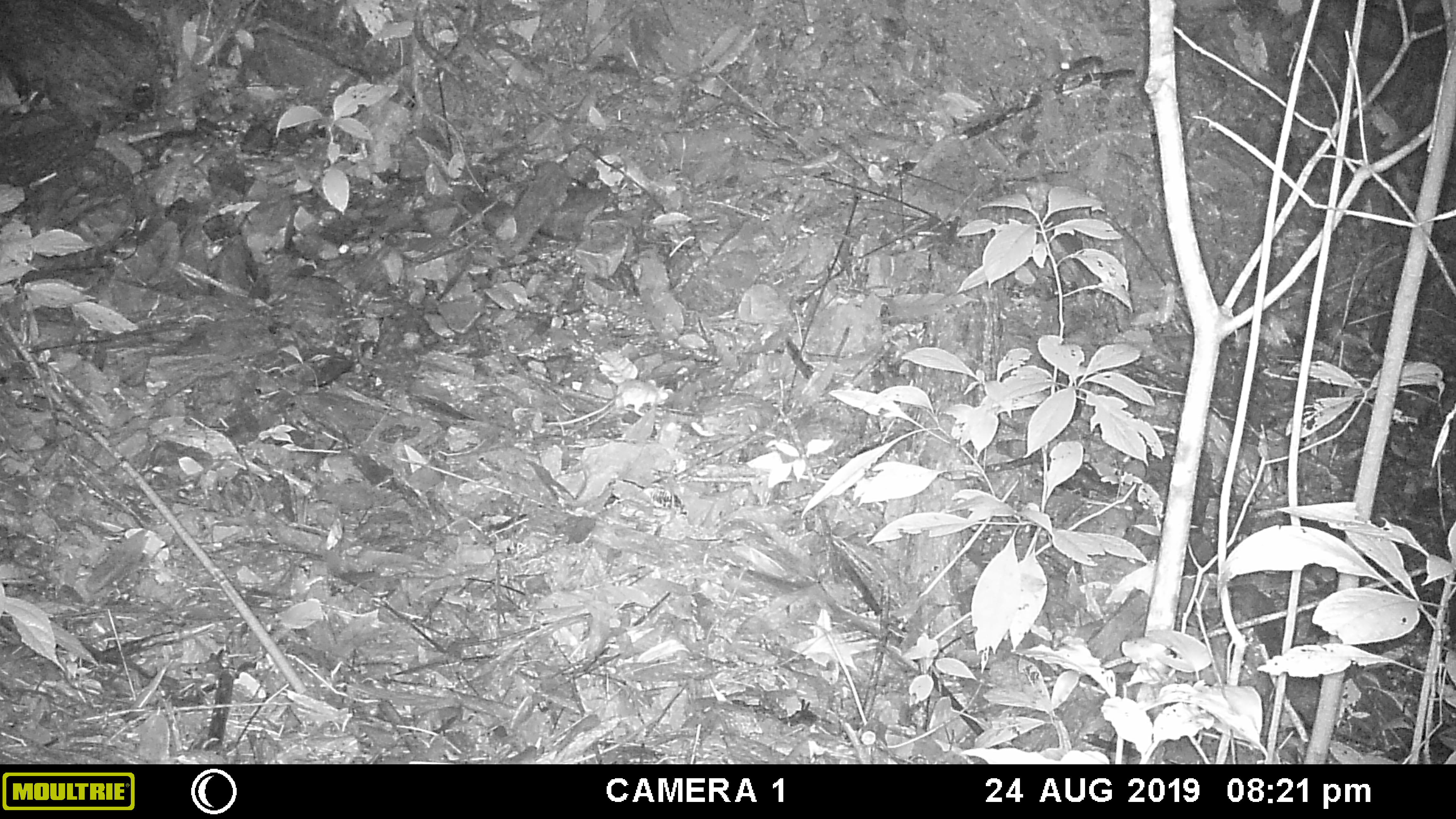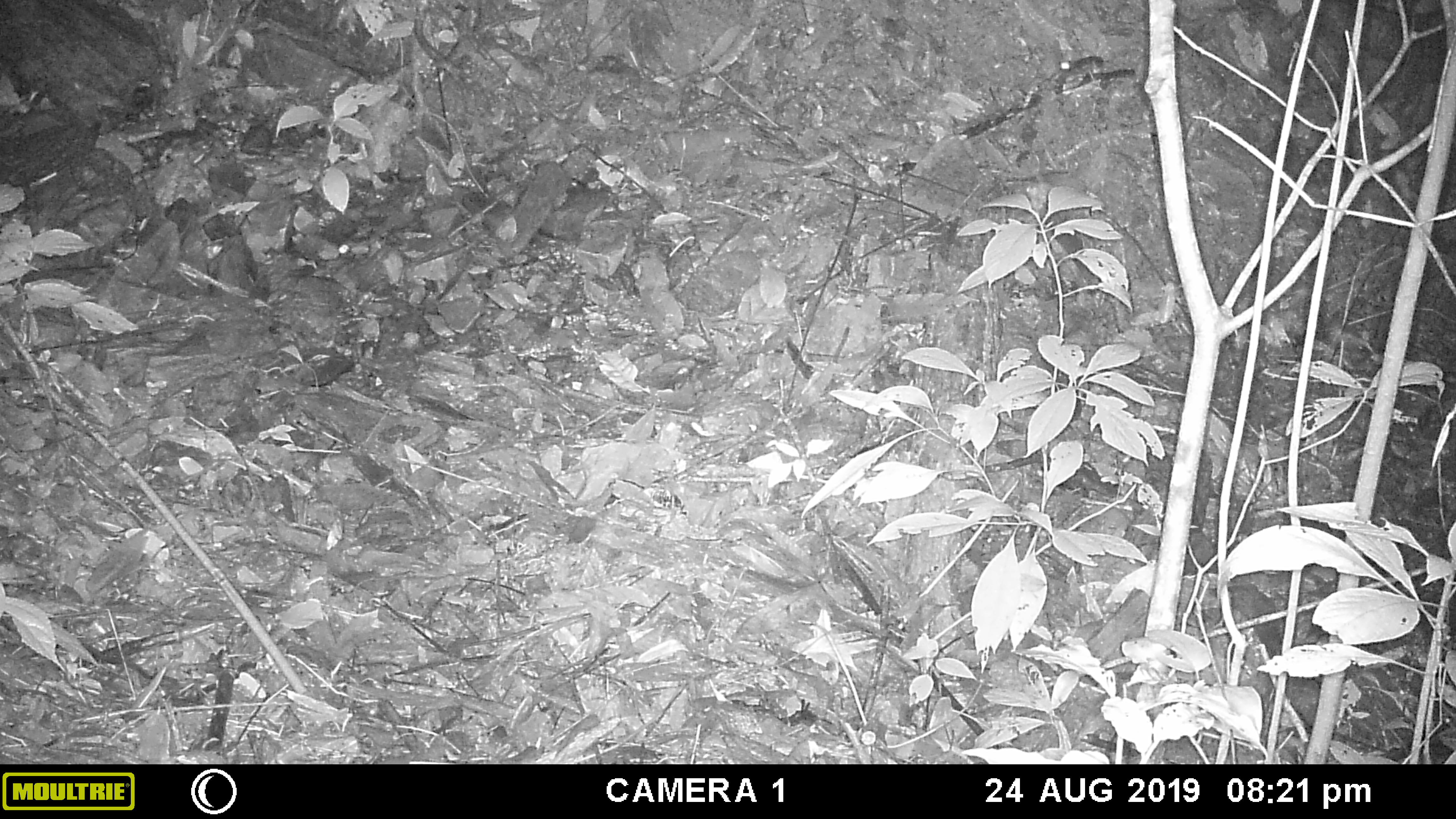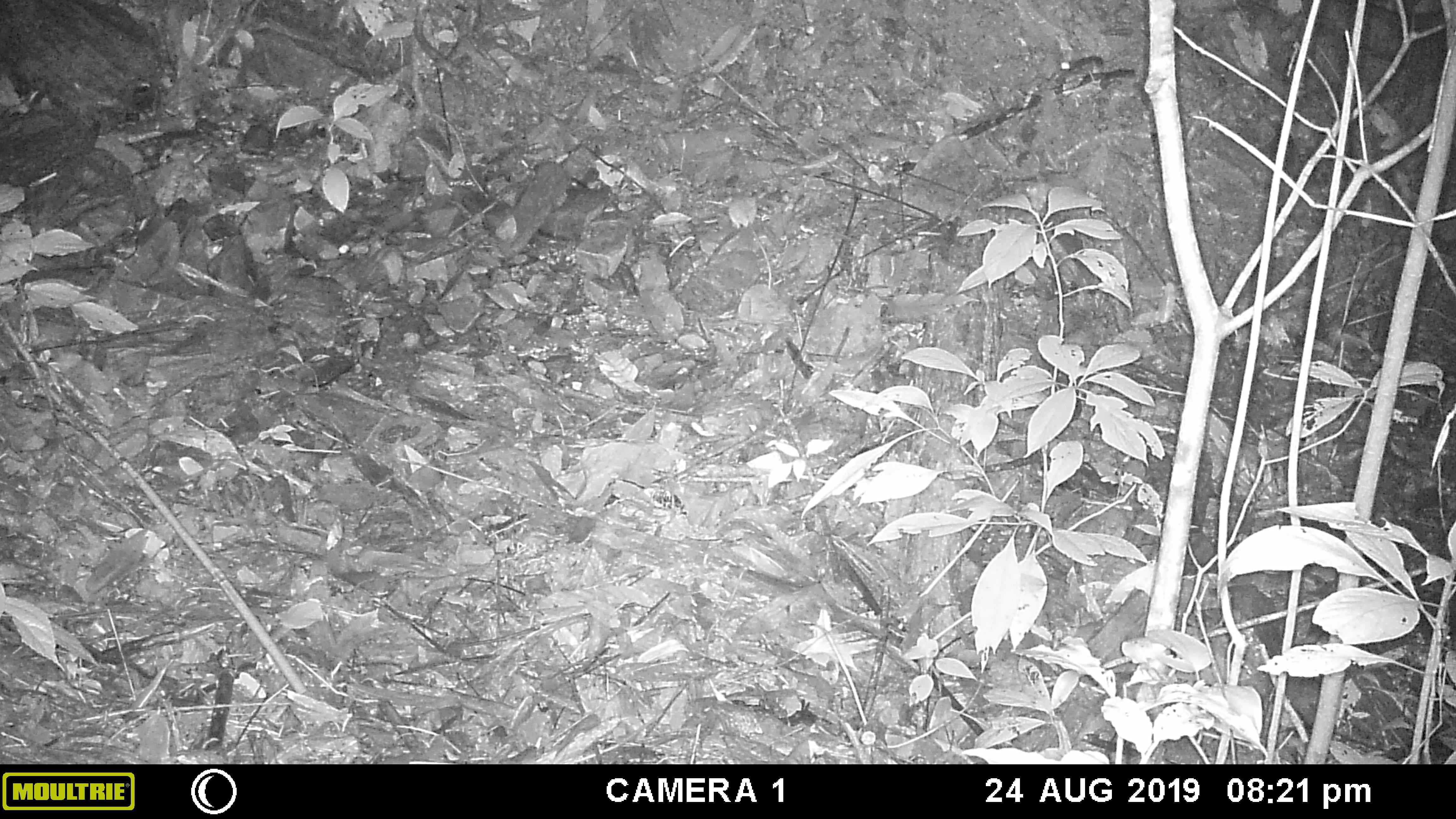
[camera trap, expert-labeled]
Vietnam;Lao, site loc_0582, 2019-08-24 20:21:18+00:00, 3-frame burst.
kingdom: Animalia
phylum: Chordata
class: Mammalia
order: Rodentia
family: Muridae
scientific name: Muridae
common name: old-world mice and rats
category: unidentified murid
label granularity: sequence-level